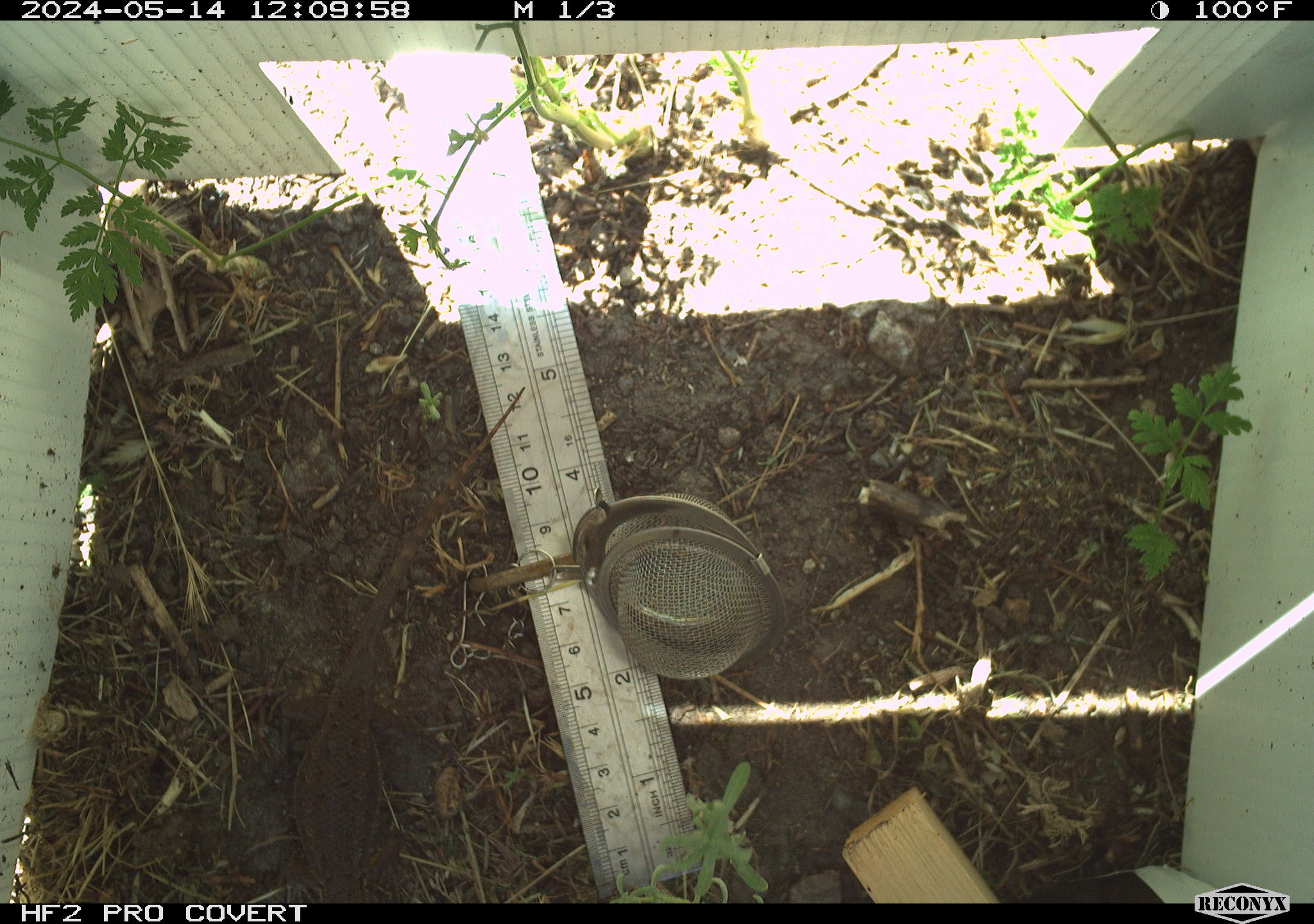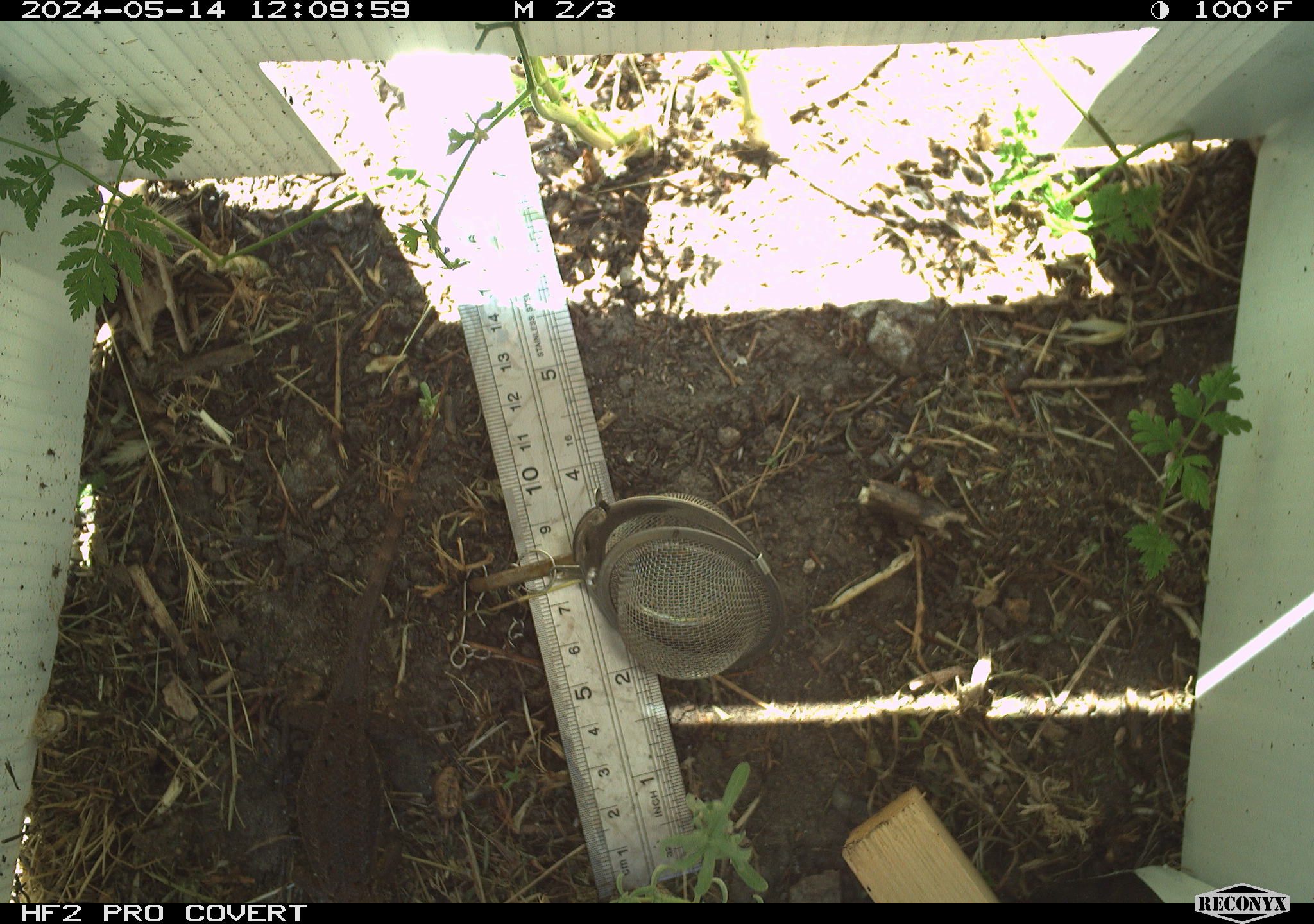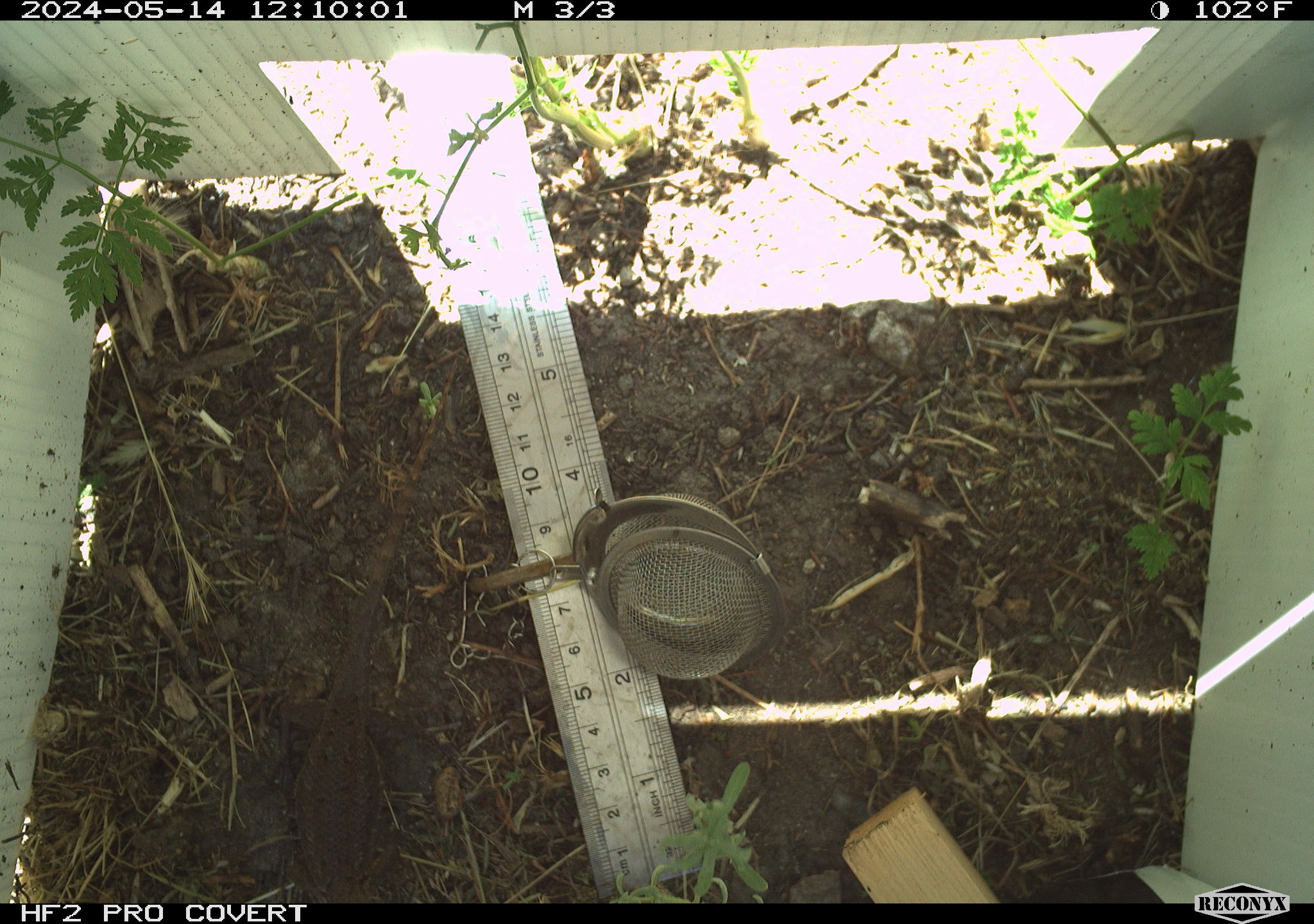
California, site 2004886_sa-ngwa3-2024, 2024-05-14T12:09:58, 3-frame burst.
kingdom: Animalia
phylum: Chordata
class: Reptilia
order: Squamata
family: Phrynosomatidae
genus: Sceloporus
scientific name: Sceloporus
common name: spiny lizards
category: sceloporus species